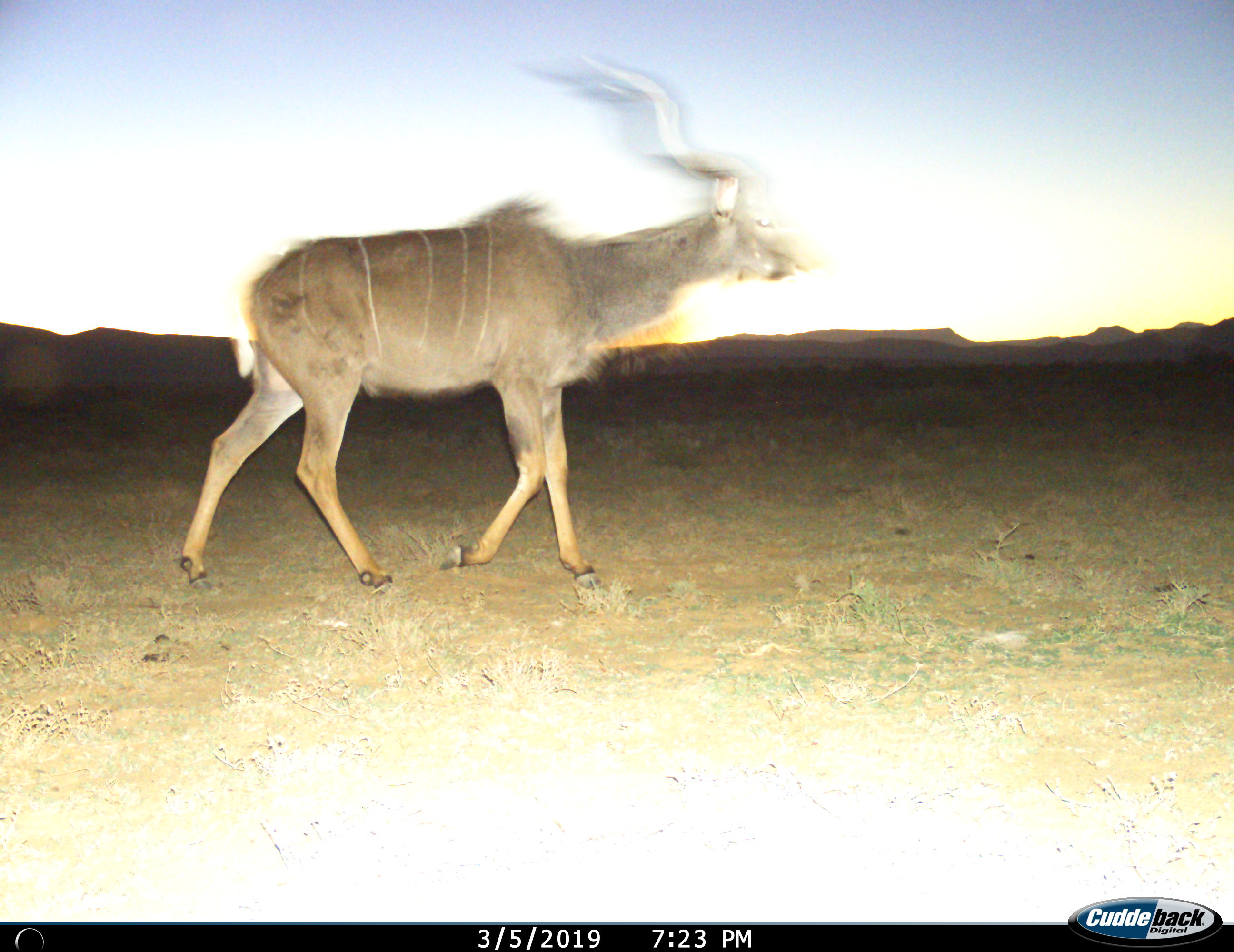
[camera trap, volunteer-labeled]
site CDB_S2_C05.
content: unidentified animal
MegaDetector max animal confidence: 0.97